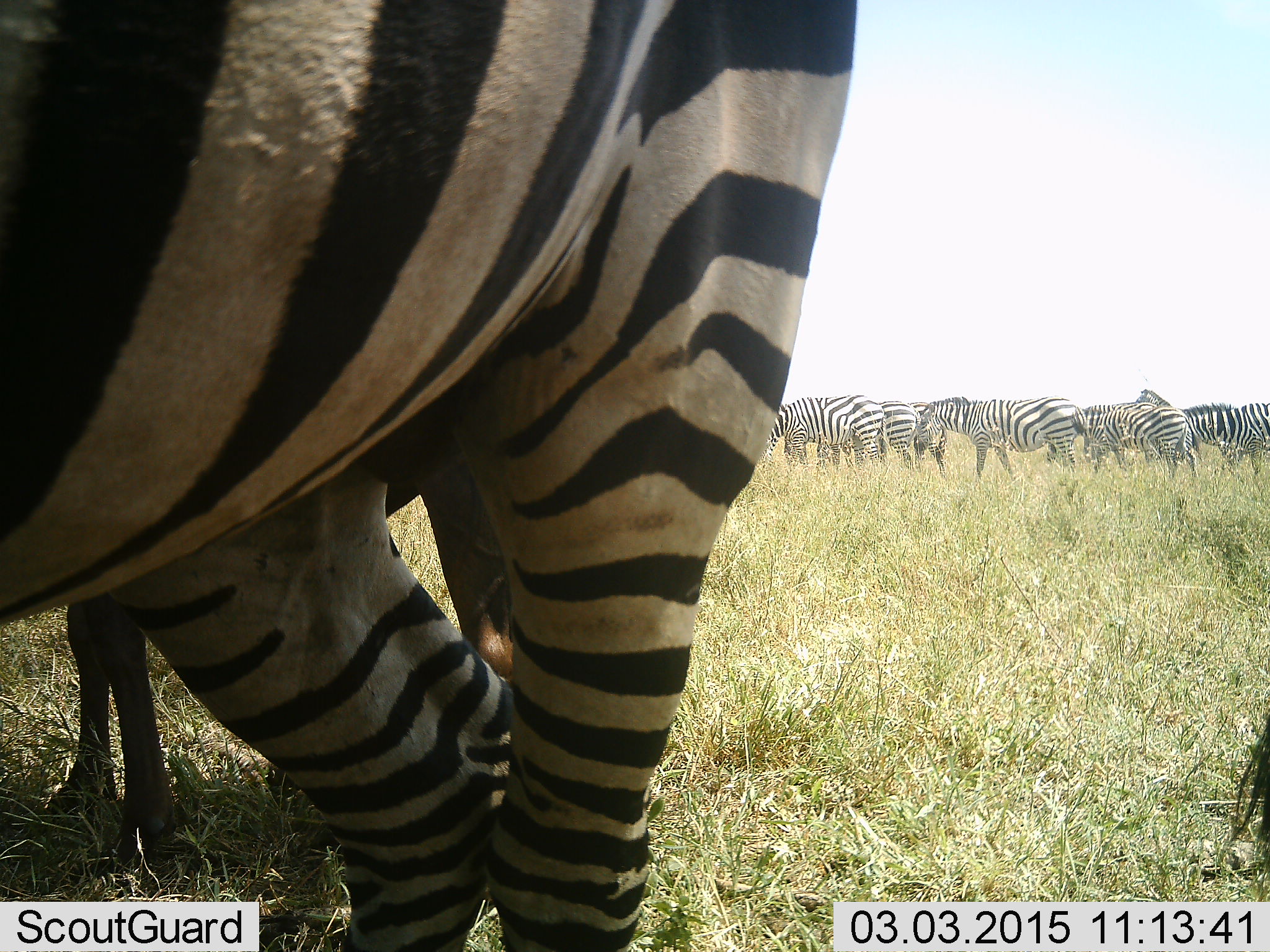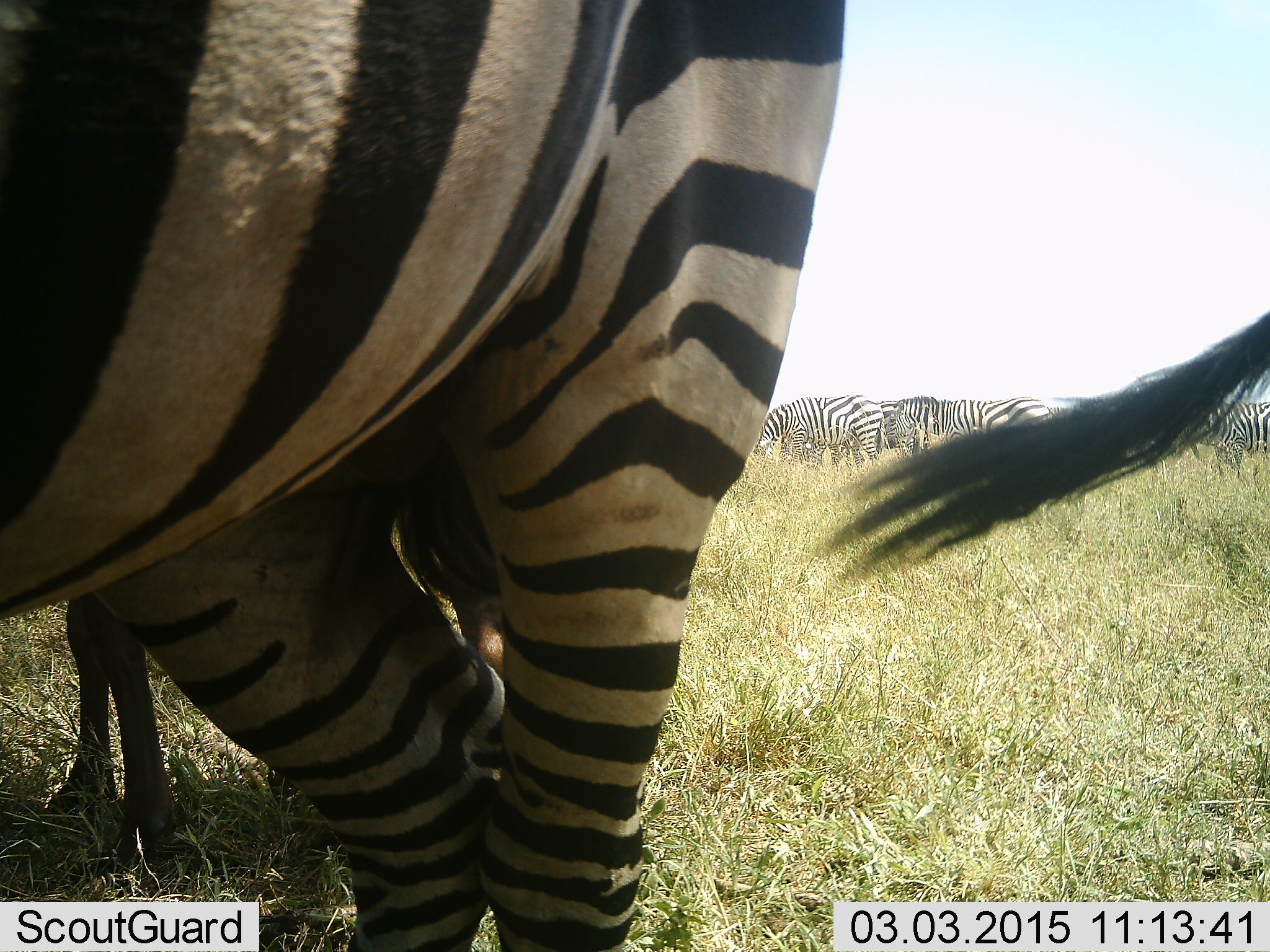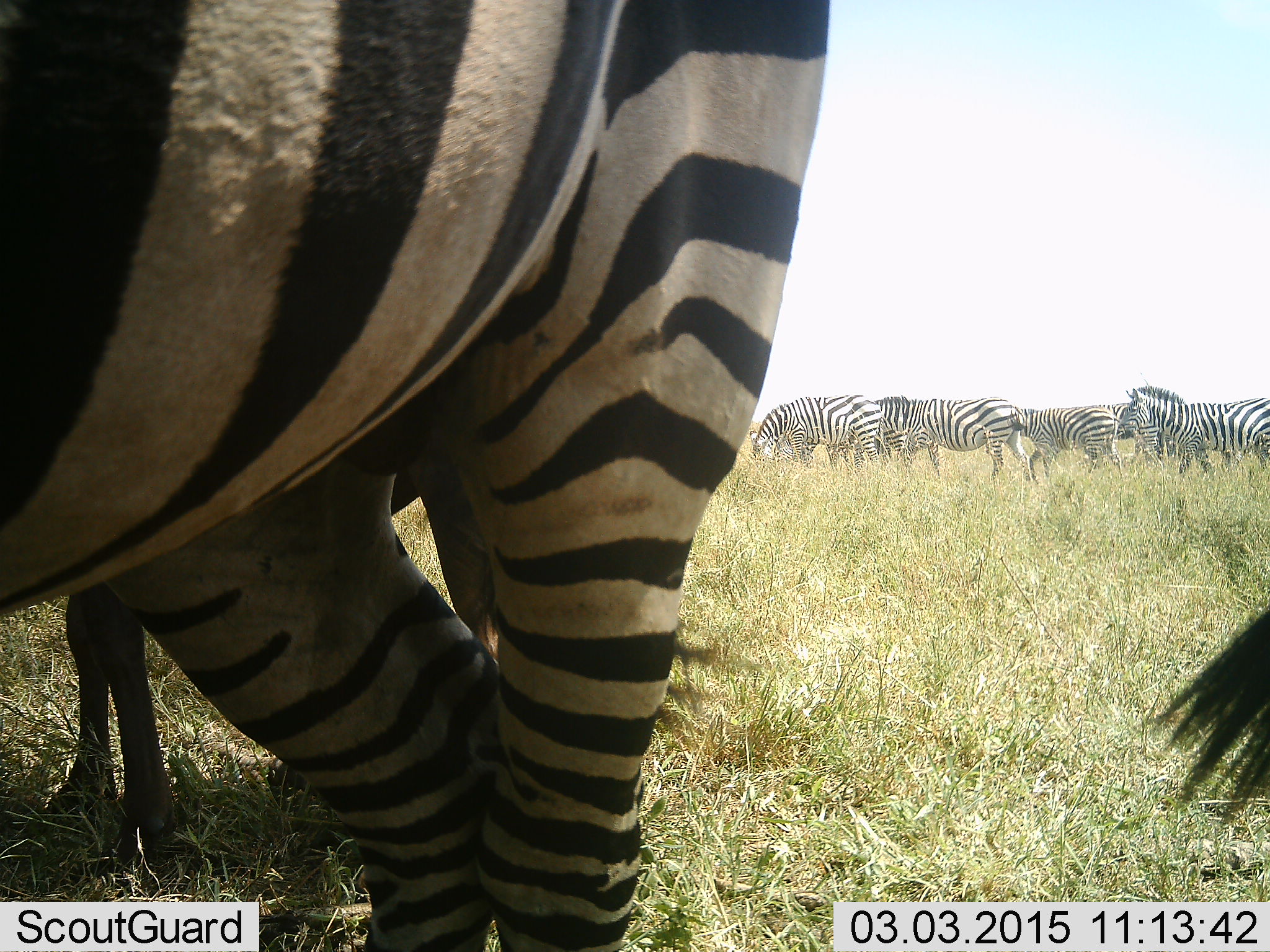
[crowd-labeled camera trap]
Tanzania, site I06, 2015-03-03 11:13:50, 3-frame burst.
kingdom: Animalia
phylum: Chordata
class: Mammalia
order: Perissodactyla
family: Equidae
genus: Equus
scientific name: Equus quagga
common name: plains zebra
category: zebra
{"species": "zebra (plains zebra) (Equus quagga)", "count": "8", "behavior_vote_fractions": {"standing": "91%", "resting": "0%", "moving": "36%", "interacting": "0%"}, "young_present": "9%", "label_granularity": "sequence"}